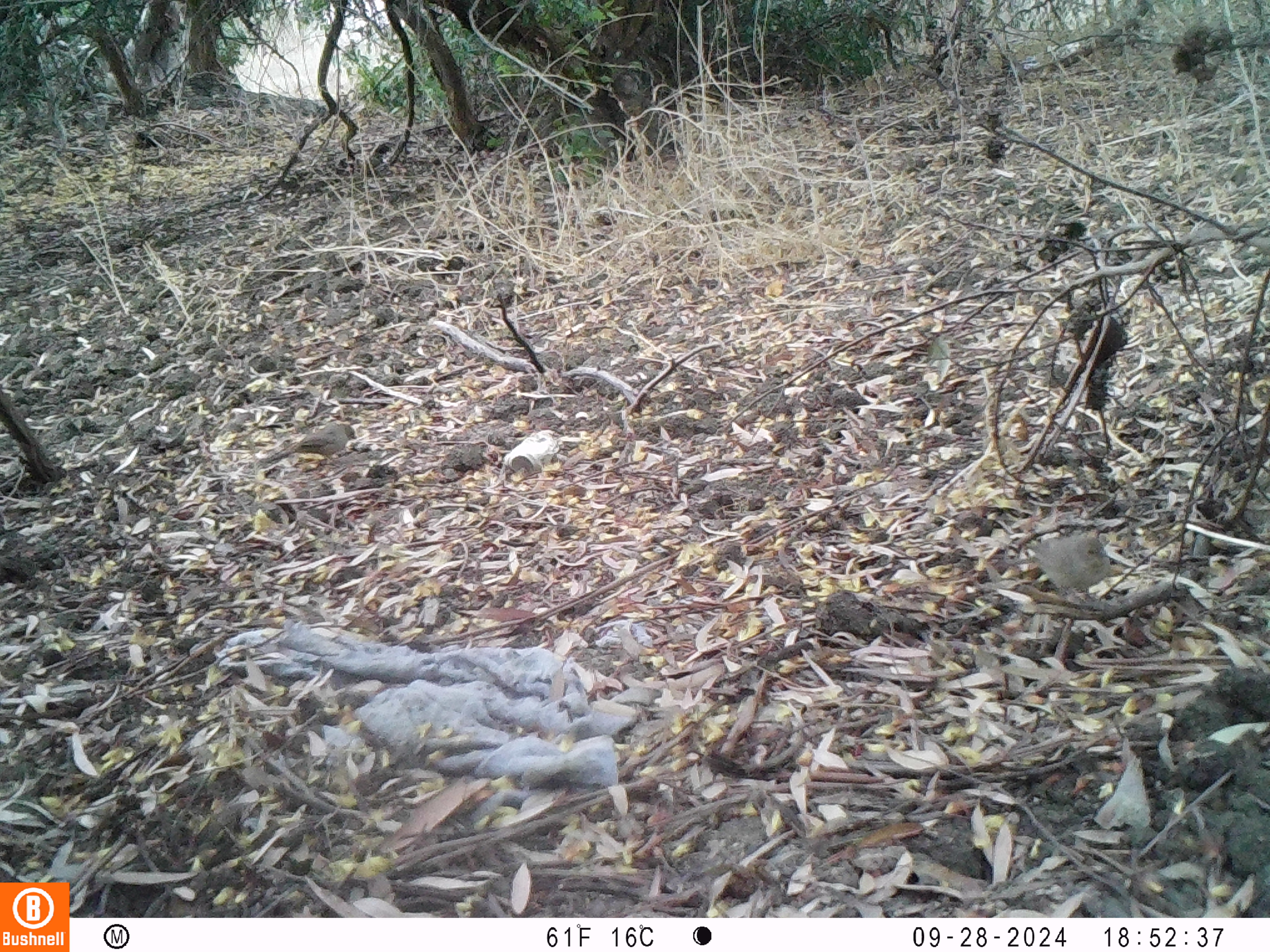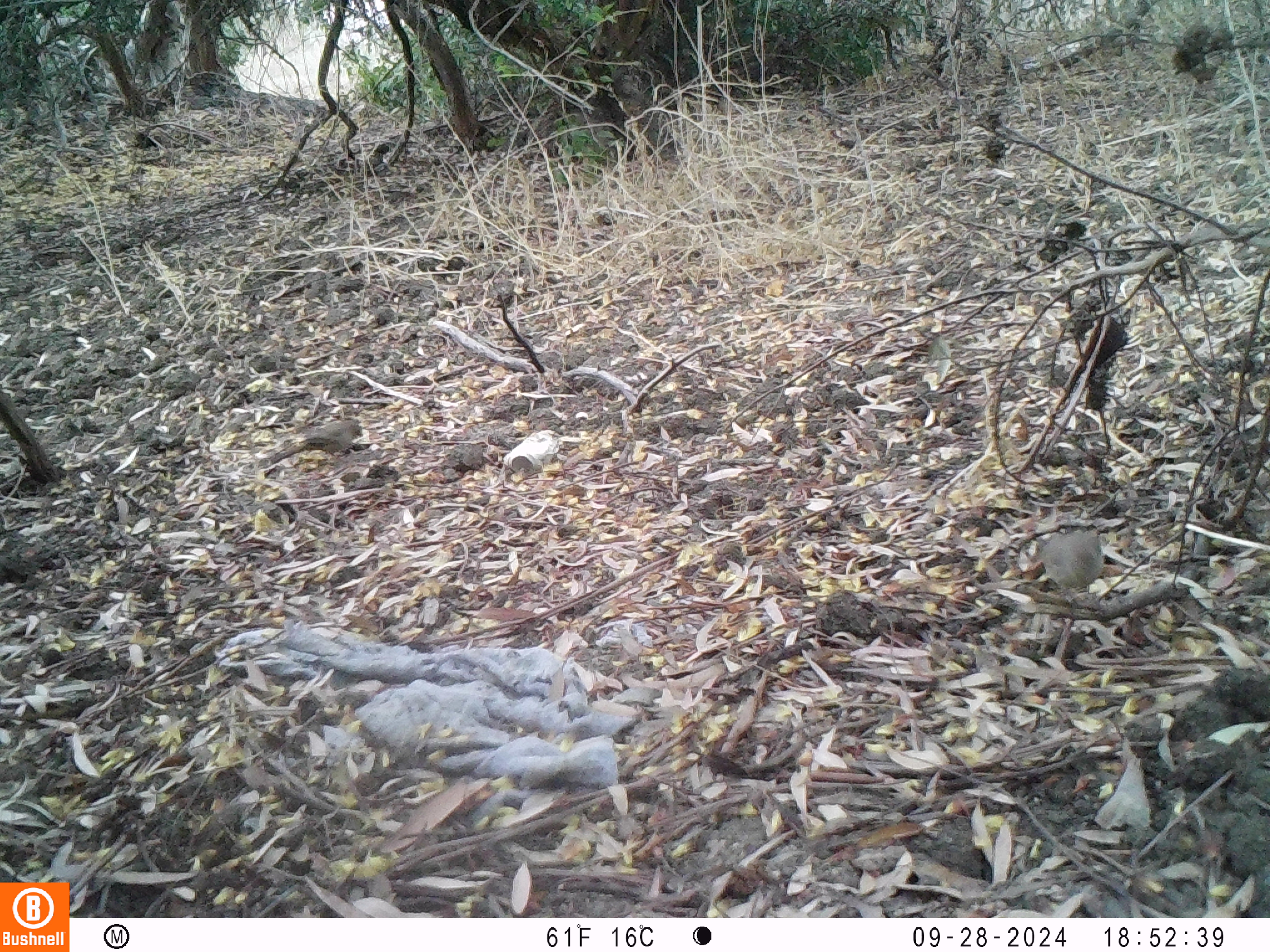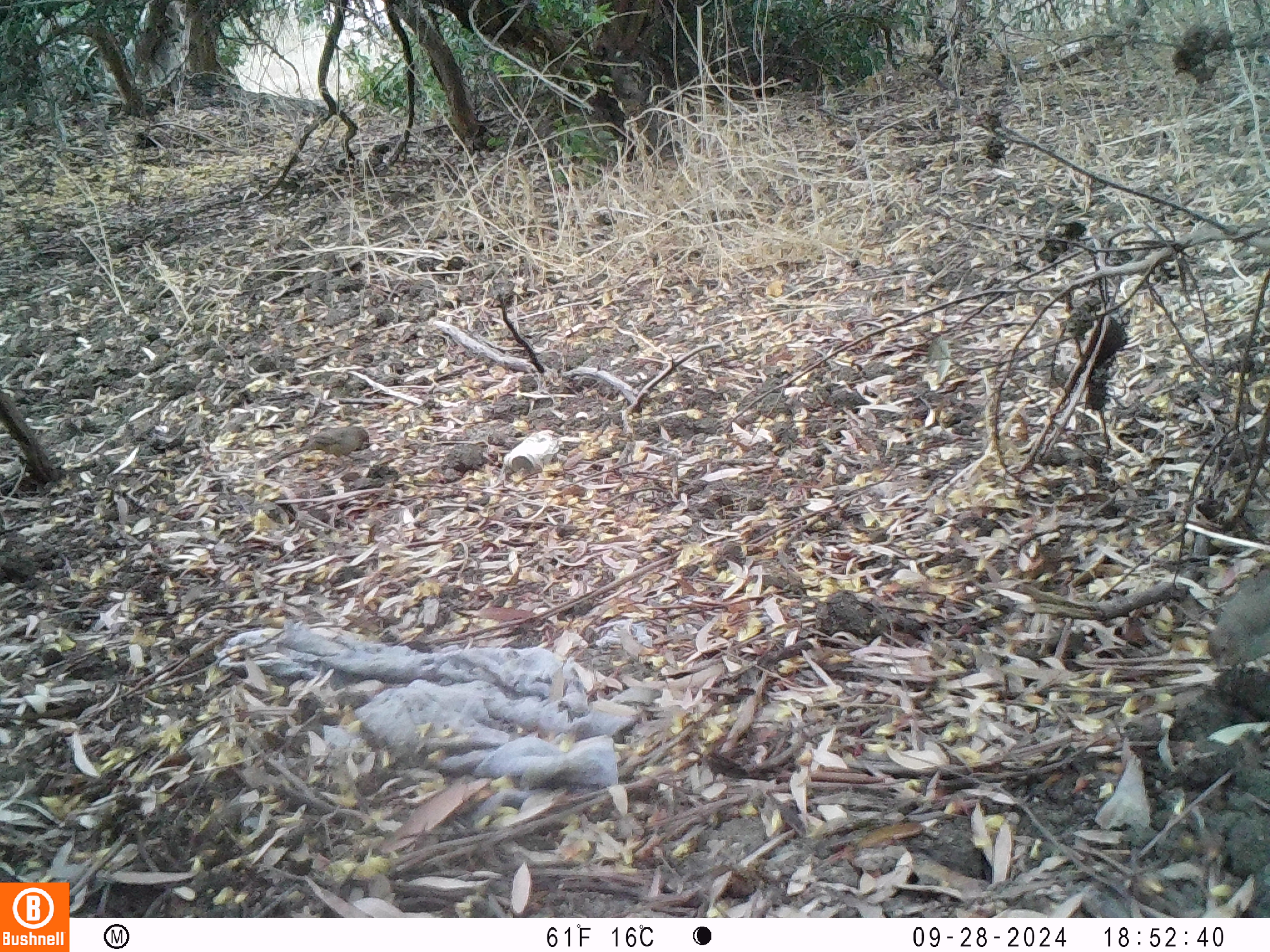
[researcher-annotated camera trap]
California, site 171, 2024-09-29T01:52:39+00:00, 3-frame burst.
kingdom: Animalia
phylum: Chordata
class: Aves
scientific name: Aves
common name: bird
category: unknown bird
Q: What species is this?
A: Unknown bird (bird) (Aves).